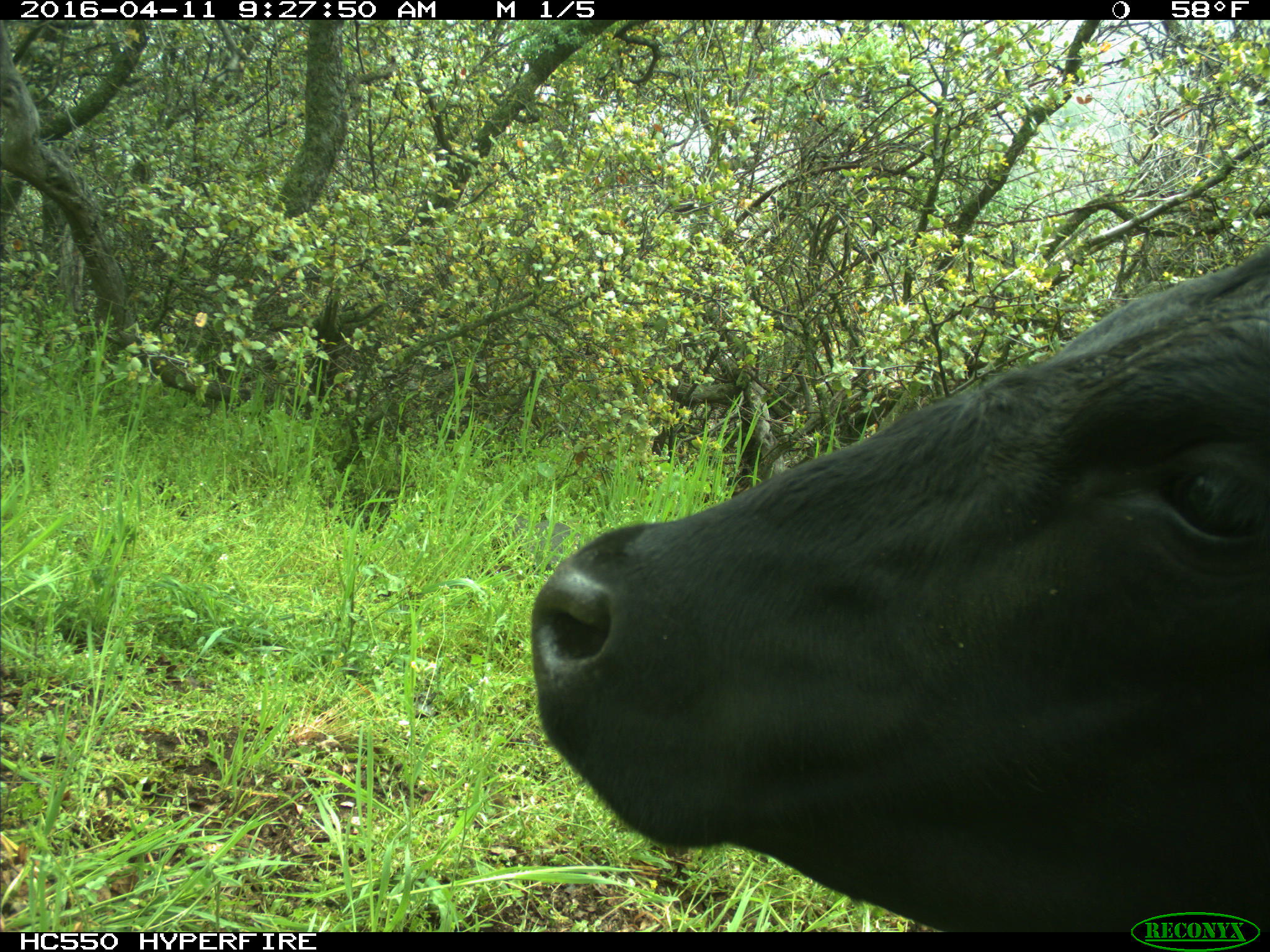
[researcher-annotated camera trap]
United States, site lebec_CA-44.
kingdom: Animalia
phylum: Chordata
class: Mammalia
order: Artiodactyla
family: Bovidae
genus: Bos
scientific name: Bos taurus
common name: domestic cow